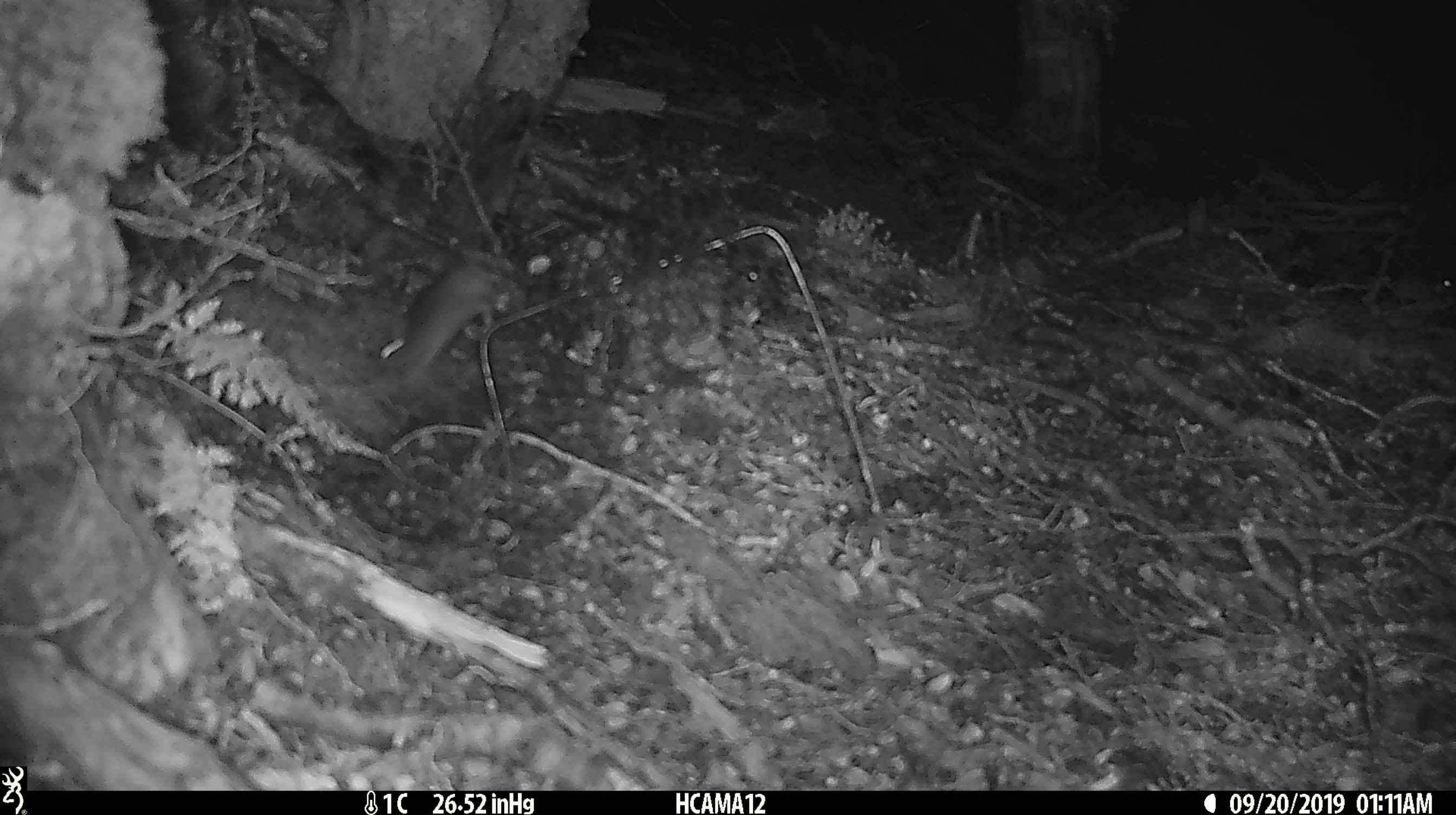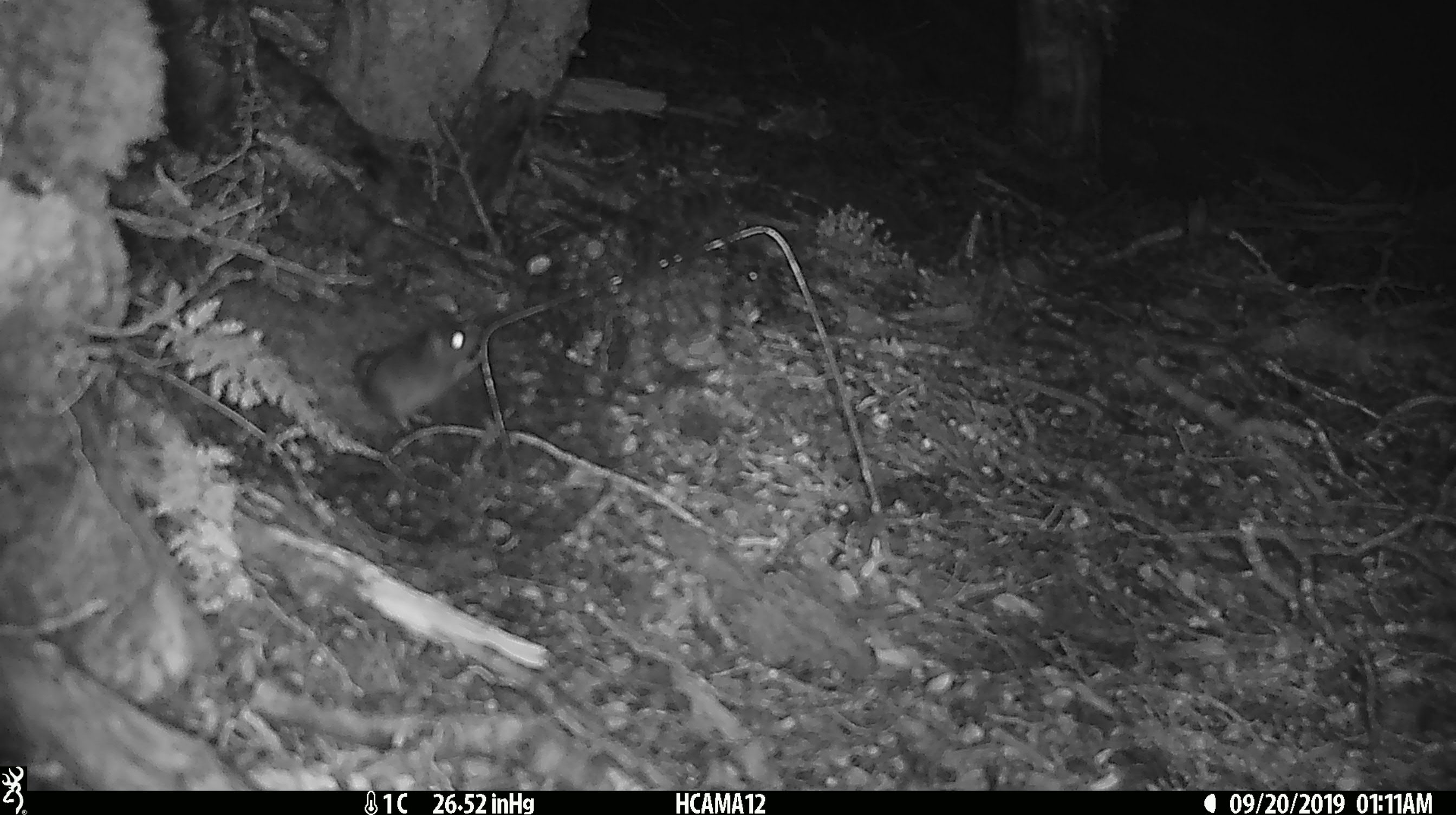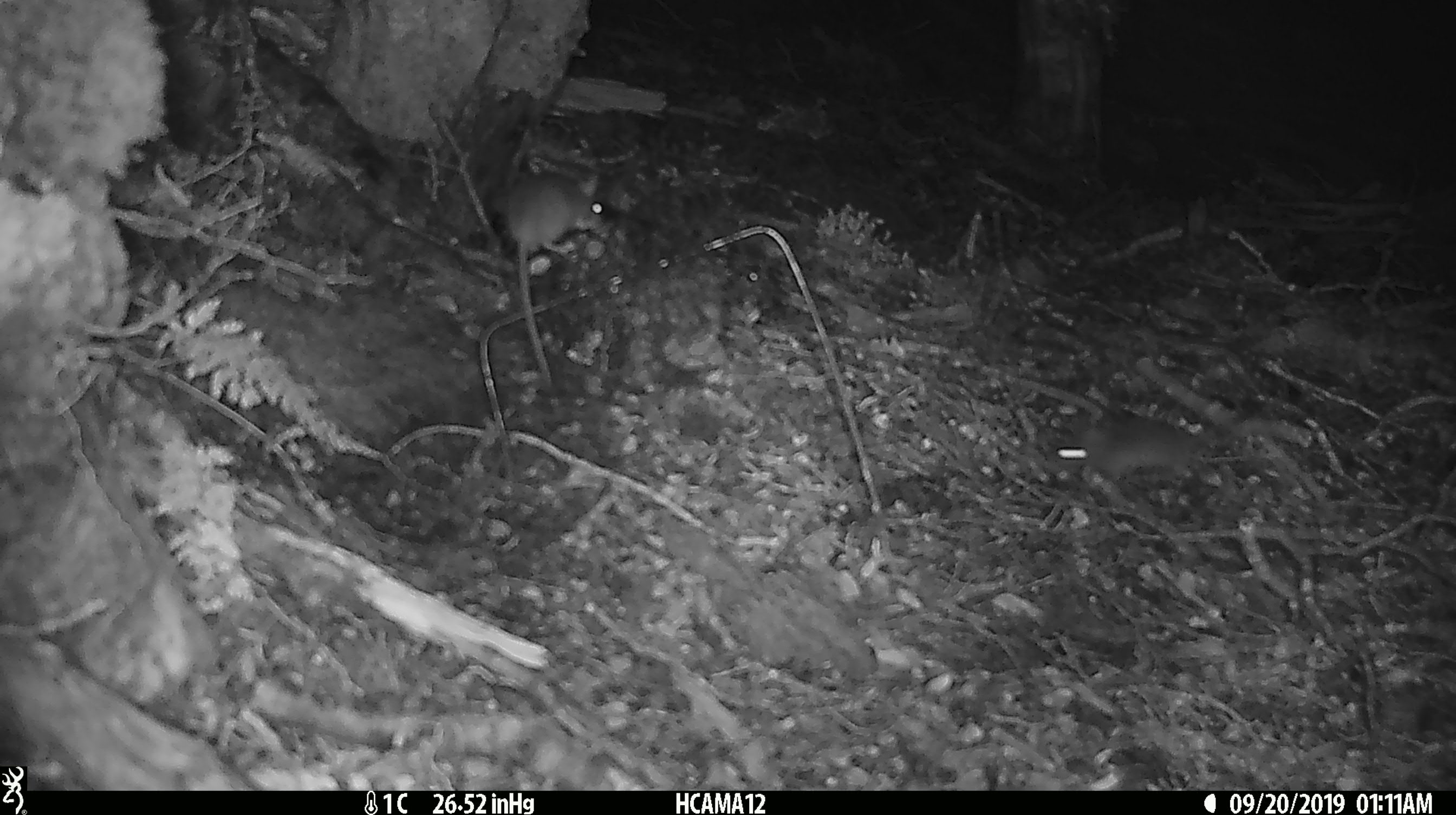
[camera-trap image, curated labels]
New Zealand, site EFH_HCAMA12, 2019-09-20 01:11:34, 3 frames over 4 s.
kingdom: Animalia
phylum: Chordata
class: Mammalia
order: Rodentia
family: Muridae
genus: Mus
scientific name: Mus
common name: mouse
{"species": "mouse (Mus)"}